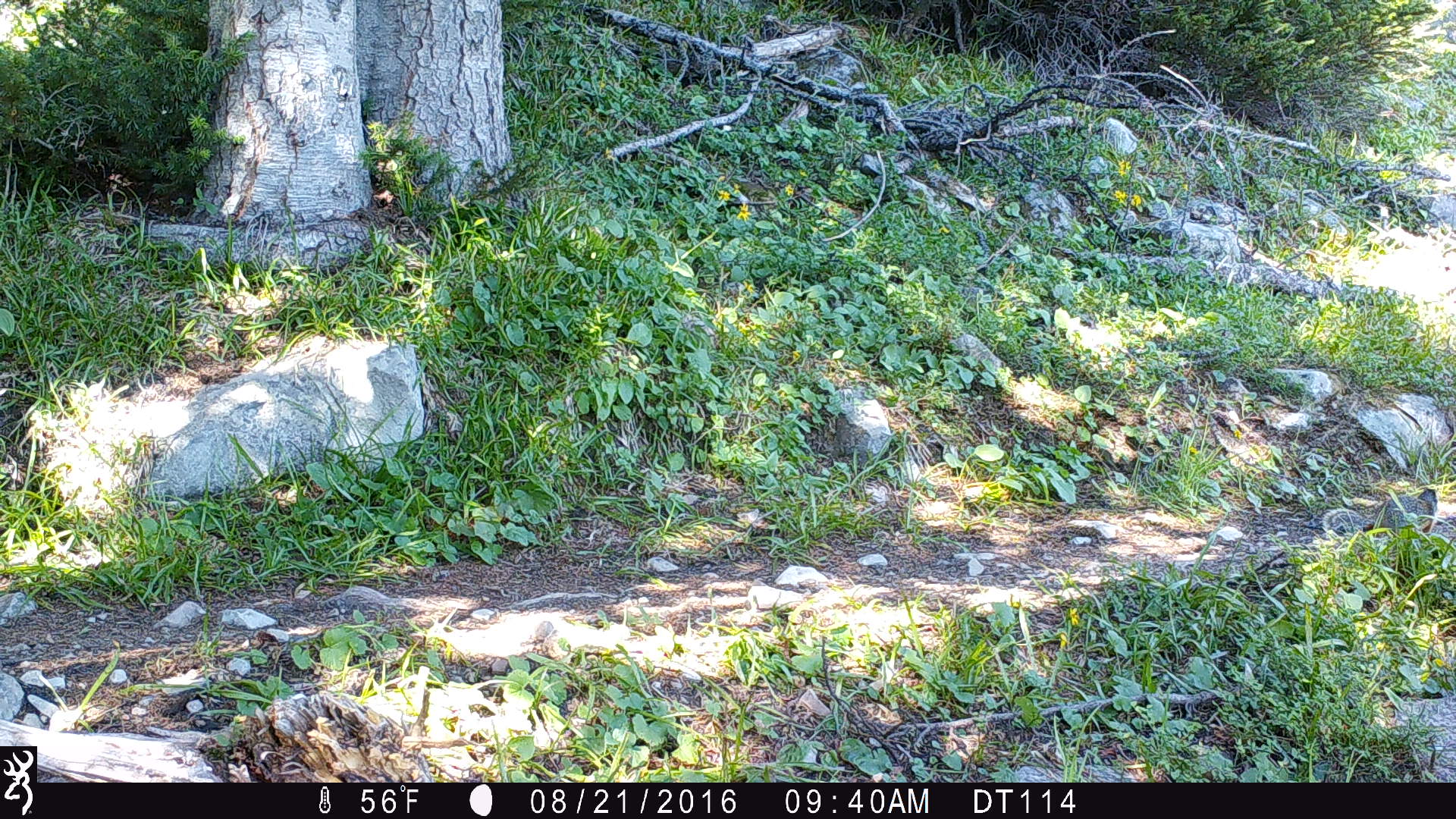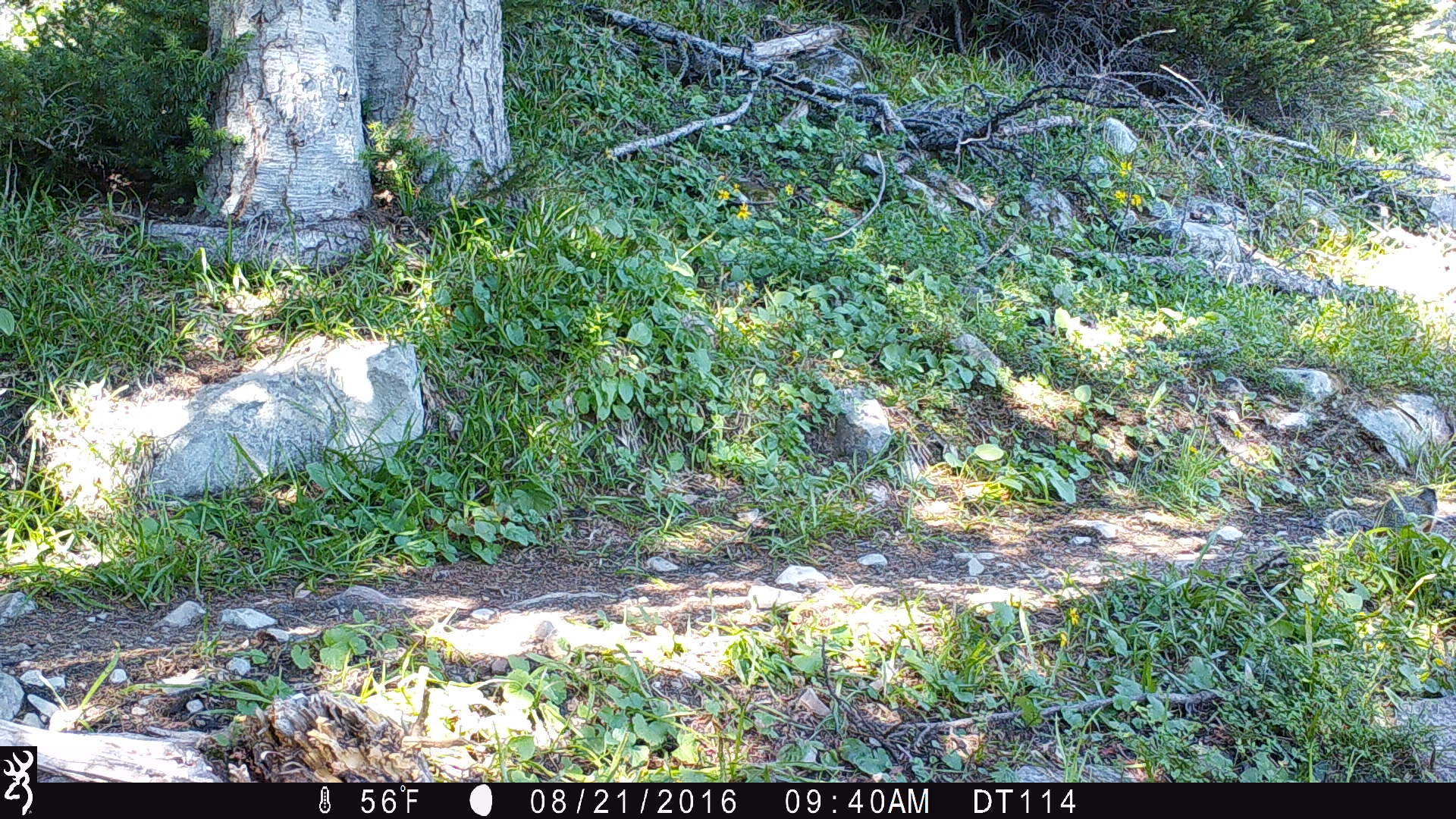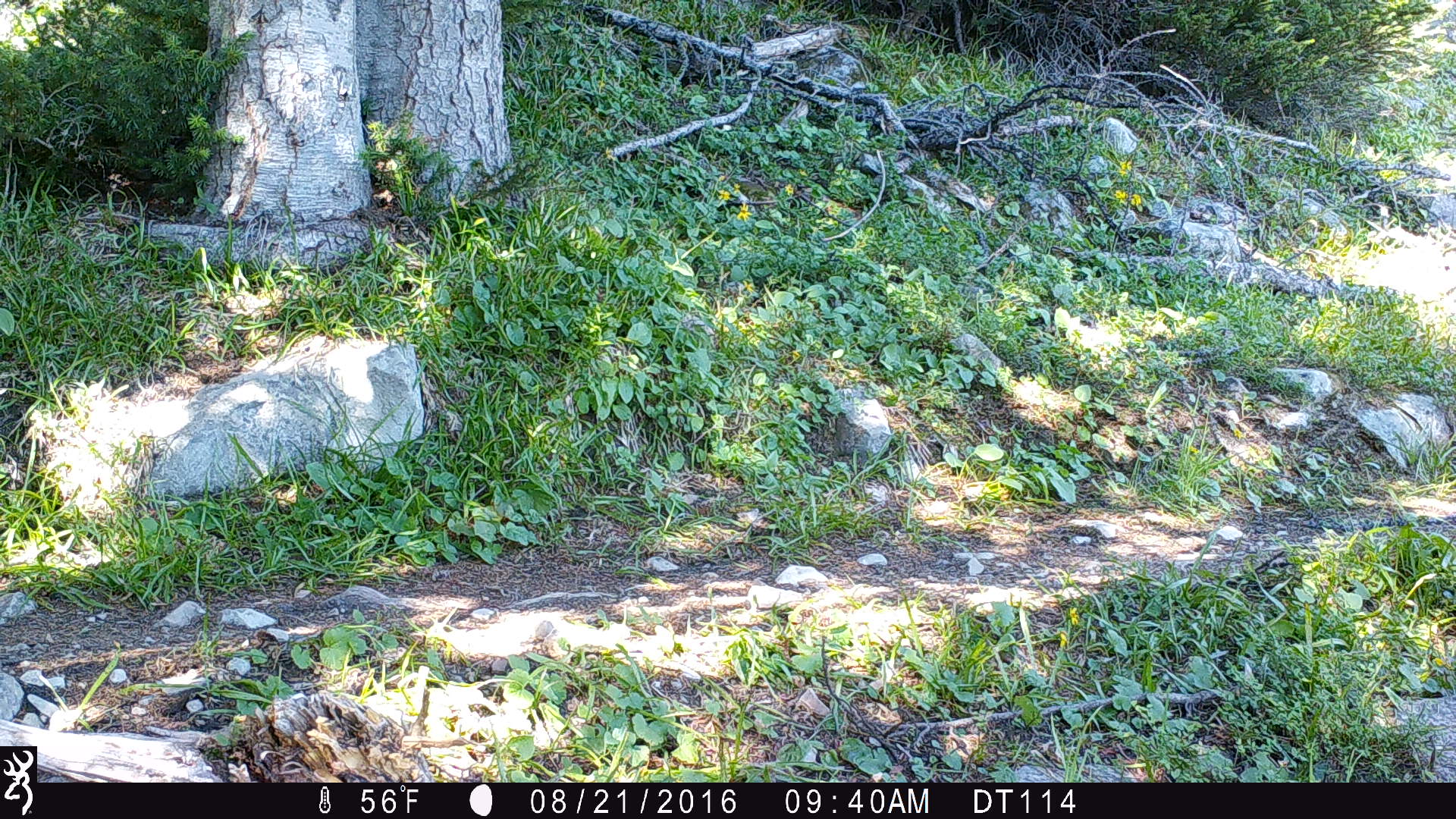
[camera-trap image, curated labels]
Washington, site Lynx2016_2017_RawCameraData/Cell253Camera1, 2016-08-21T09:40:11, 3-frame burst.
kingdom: Animalia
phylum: Chordata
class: Mammalia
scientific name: Mammalia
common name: small mammal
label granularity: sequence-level